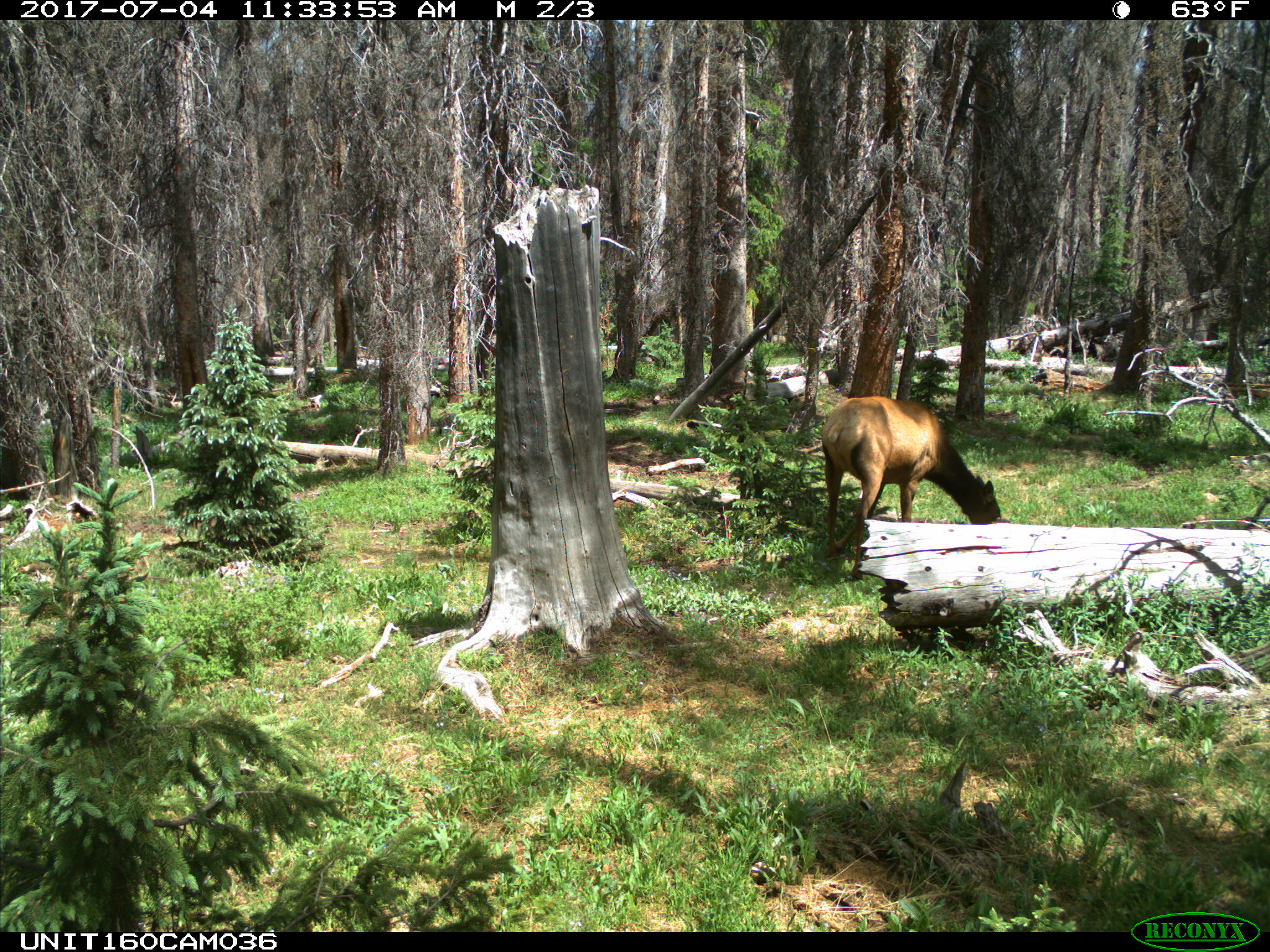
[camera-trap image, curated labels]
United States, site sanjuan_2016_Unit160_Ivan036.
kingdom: Animalia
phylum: Chordata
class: Mammalia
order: Artiodactyla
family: Cervidae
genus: Cervus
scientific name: Cervus elaphus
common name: red deer